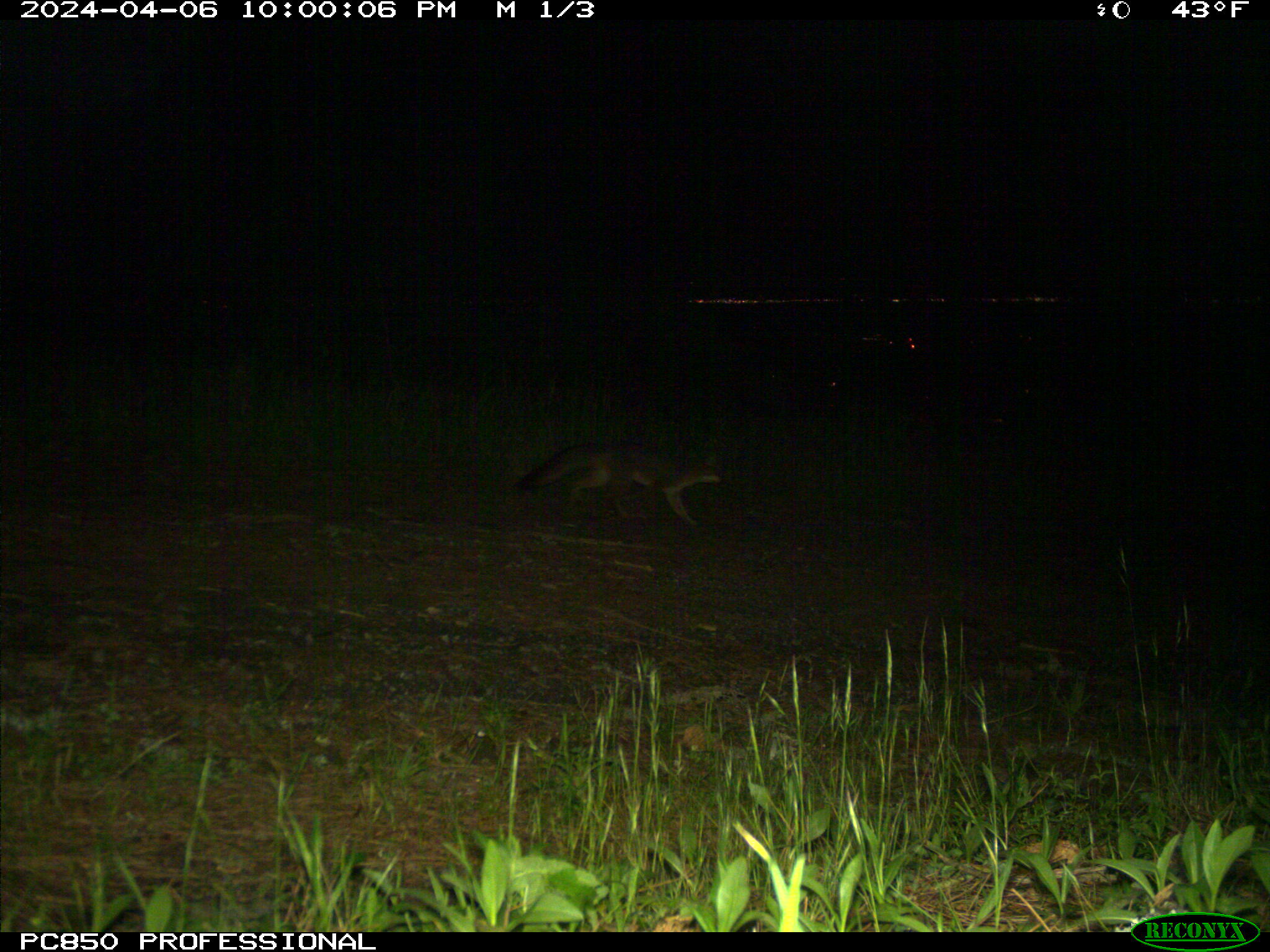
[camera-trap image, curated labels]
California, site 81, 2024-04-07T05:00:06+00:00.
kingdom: Animalia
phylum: Chordata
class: Mammalia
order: Carnivora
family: Canidae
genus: Urocyon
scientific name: Urocyon cinereoargenteus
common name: gray fox